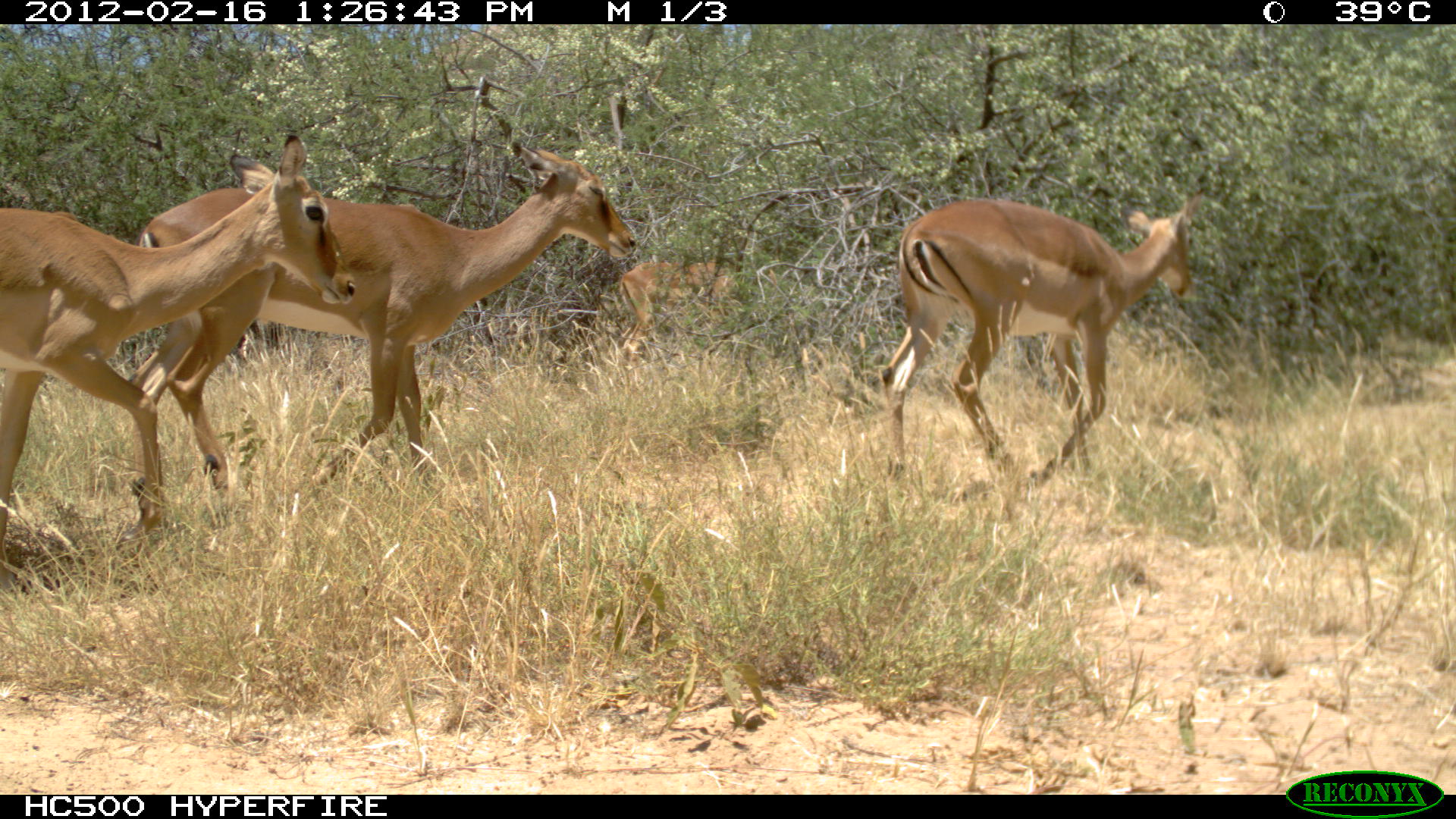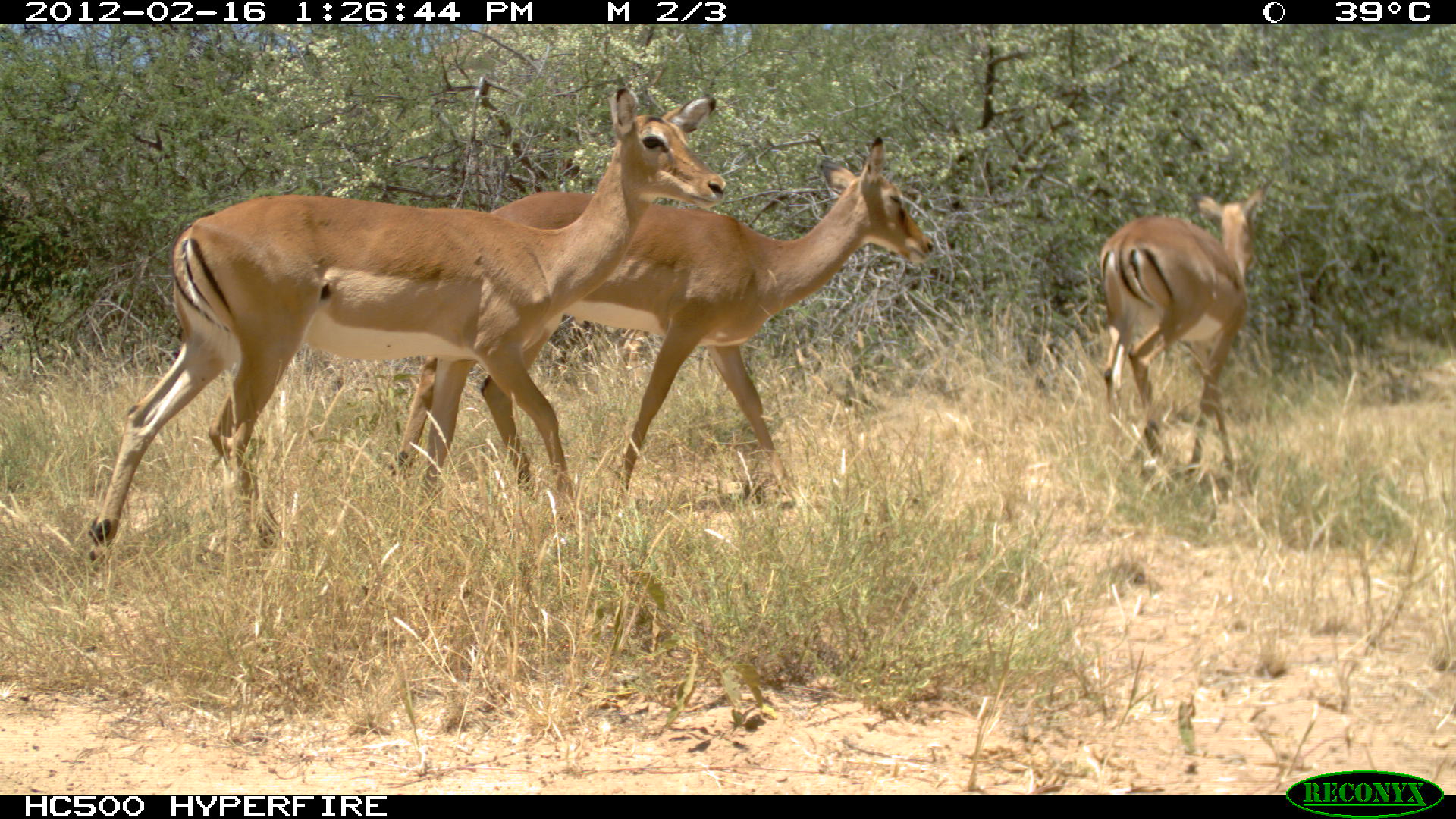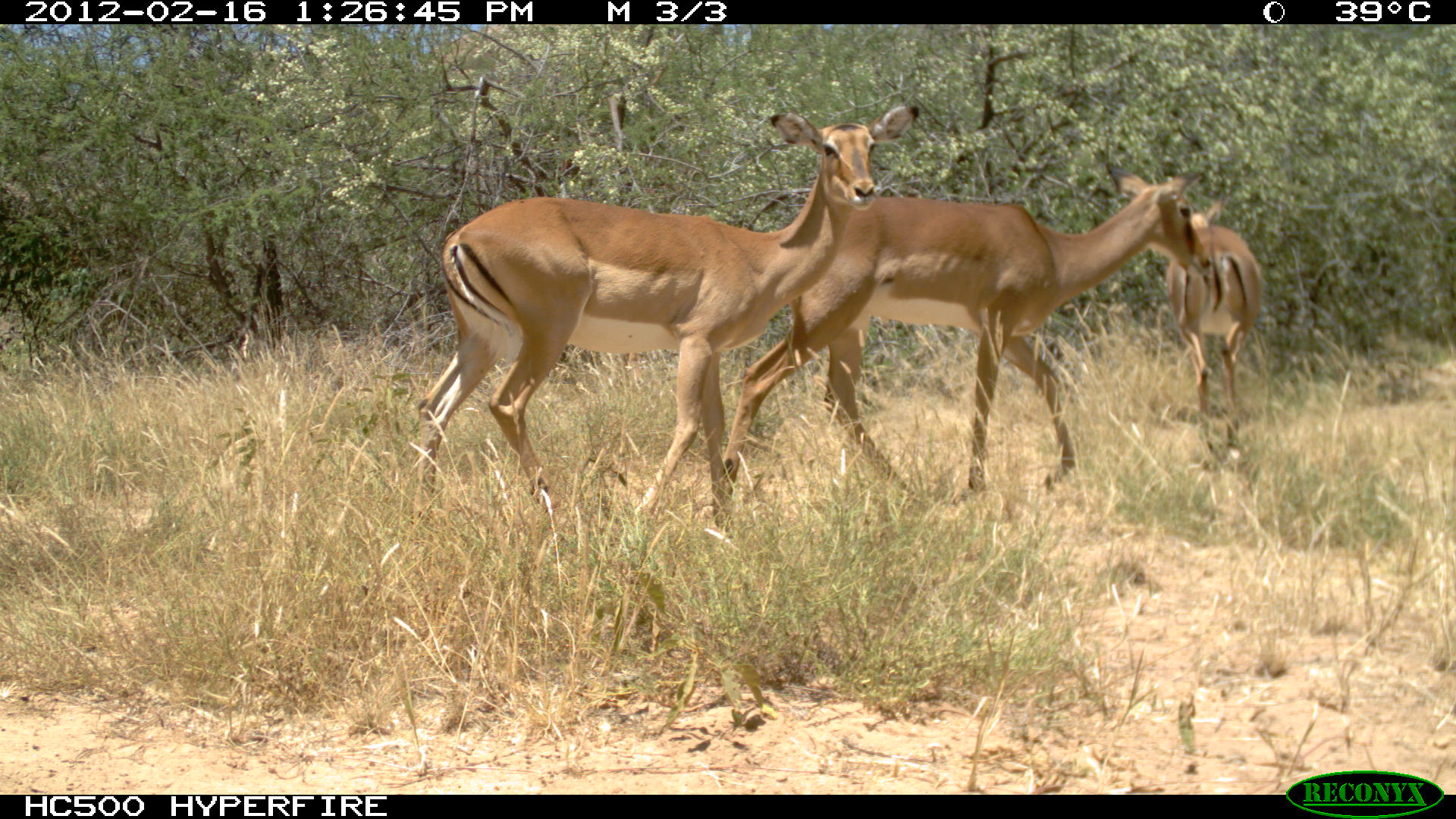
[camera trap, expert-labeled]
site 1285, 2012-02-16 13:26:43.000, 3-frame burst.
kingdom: Animalia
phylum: Chordata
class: Mammalia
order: Artiodactyla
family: Bovidae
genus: Aepyceros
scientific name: Aepyceros melampus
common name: impala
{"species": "Aepyceros melampus (impala)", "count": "4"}